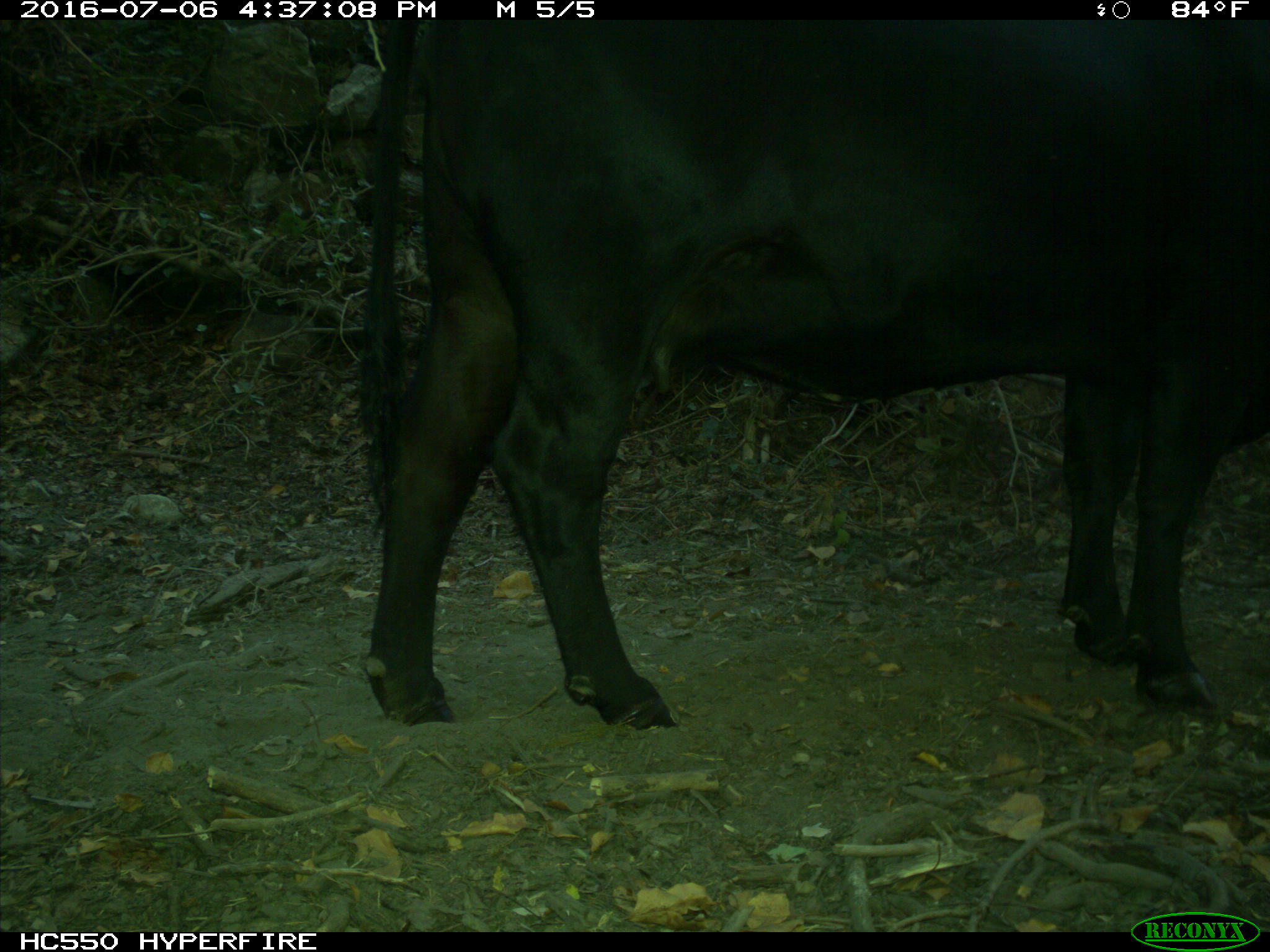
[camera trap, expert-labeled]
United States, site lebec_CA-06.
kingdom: Animalia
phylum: Chordata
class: Mammalia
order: Artiodactyla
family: Bovidae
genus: Bos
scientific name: Bos taurus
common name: domestic cow